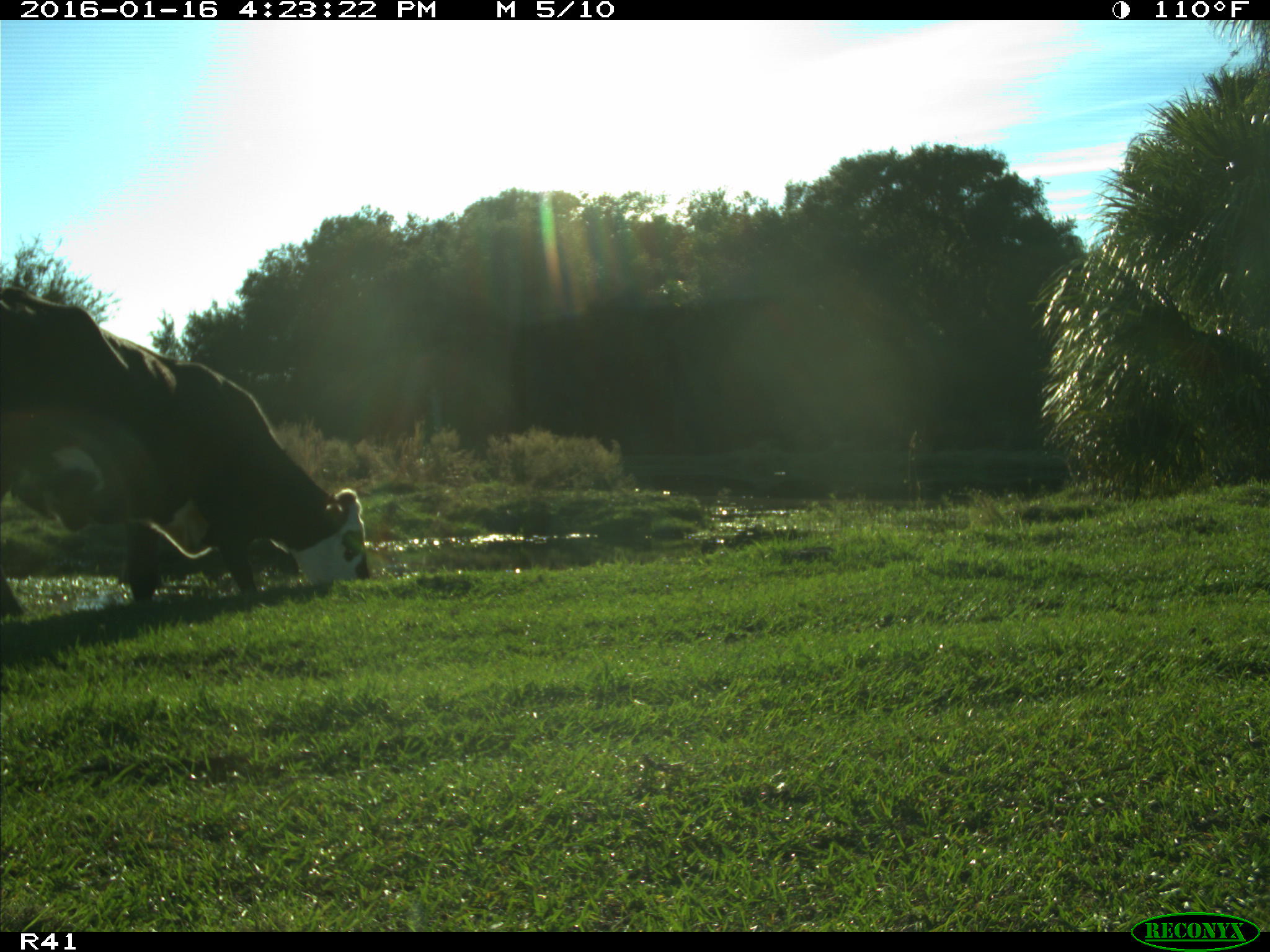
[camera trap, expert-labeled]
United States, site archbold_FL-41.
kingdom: Animalia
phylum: Chordata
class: Mammalia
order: Artiodactyla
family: Bovidae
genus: Bos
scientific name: Bos taurus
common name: domestic cow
Bos taurus (domestic cow).